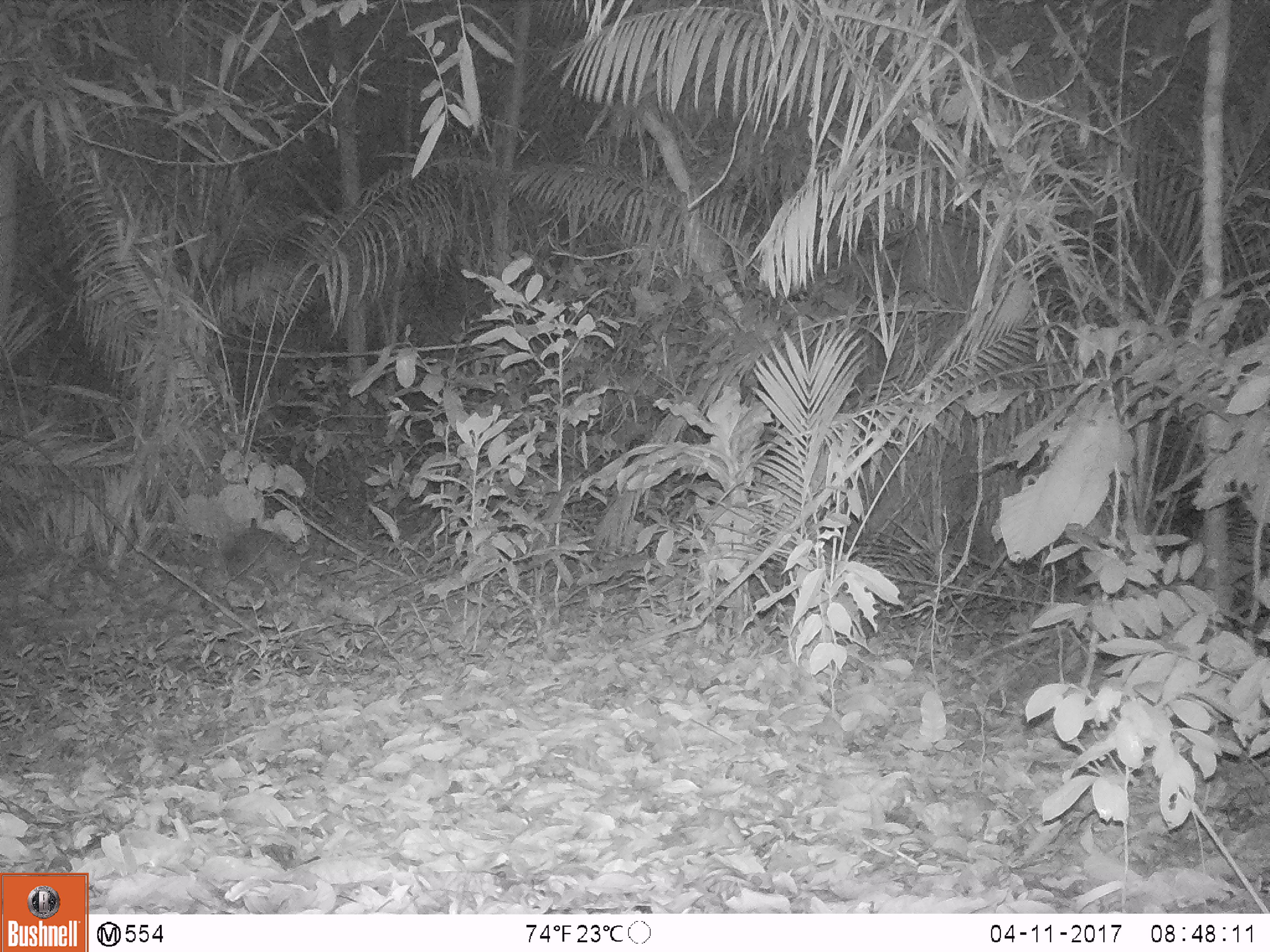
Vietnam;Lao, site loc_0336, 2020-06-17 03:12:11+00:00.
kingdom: Animalia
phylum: Chordata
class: Mammalia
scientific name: Mammalia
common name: mammal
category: unidentified small mammal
Unidentified small mammal (mammal) (Mammalia). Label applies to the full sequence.